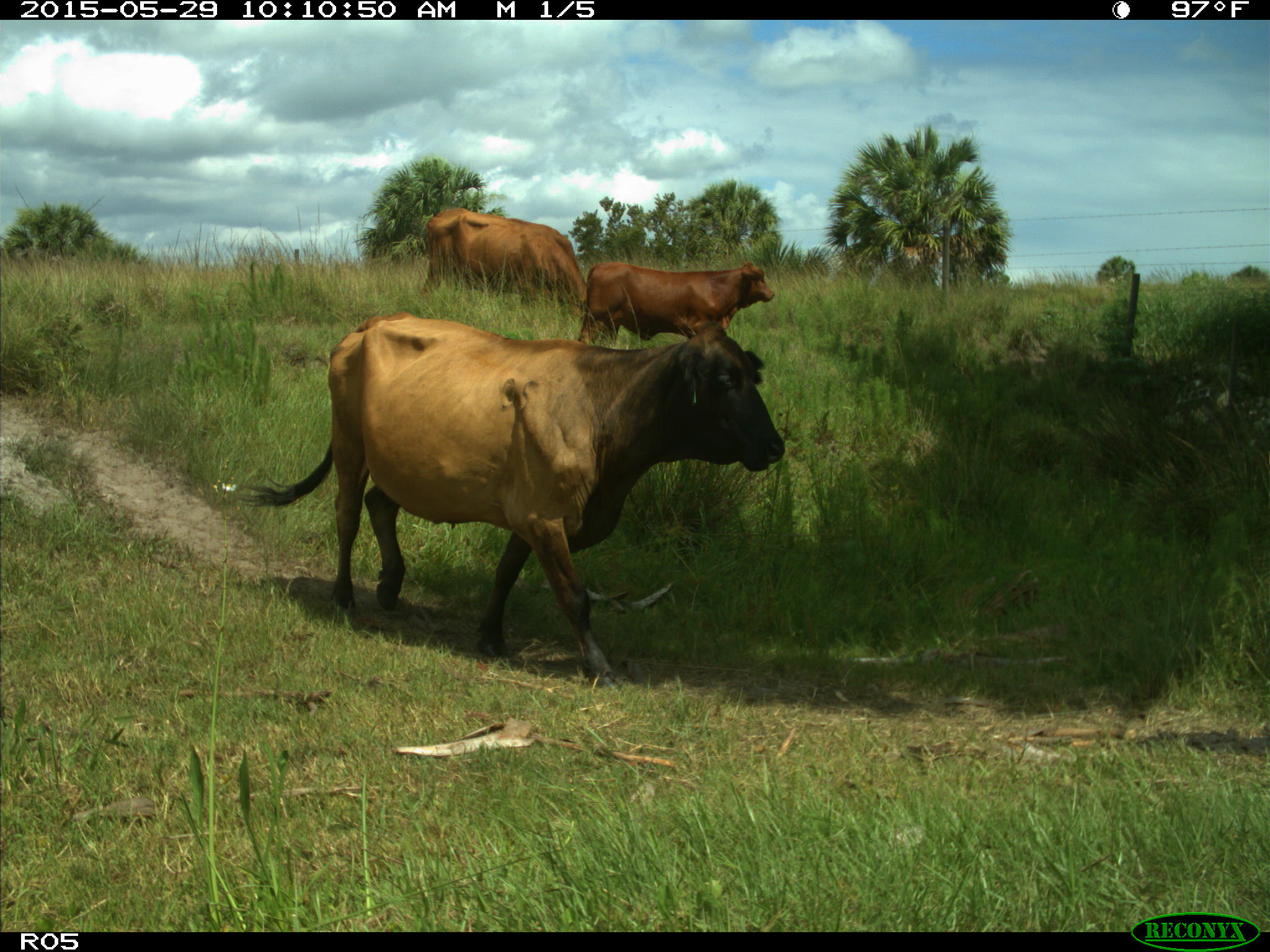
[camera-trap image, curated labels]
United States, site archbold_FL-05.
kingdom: Animalia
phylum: Chordata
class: Mammalia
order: Artiodactyla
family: Bovidae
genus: Bos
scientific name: Bos taurus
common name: domestic cow